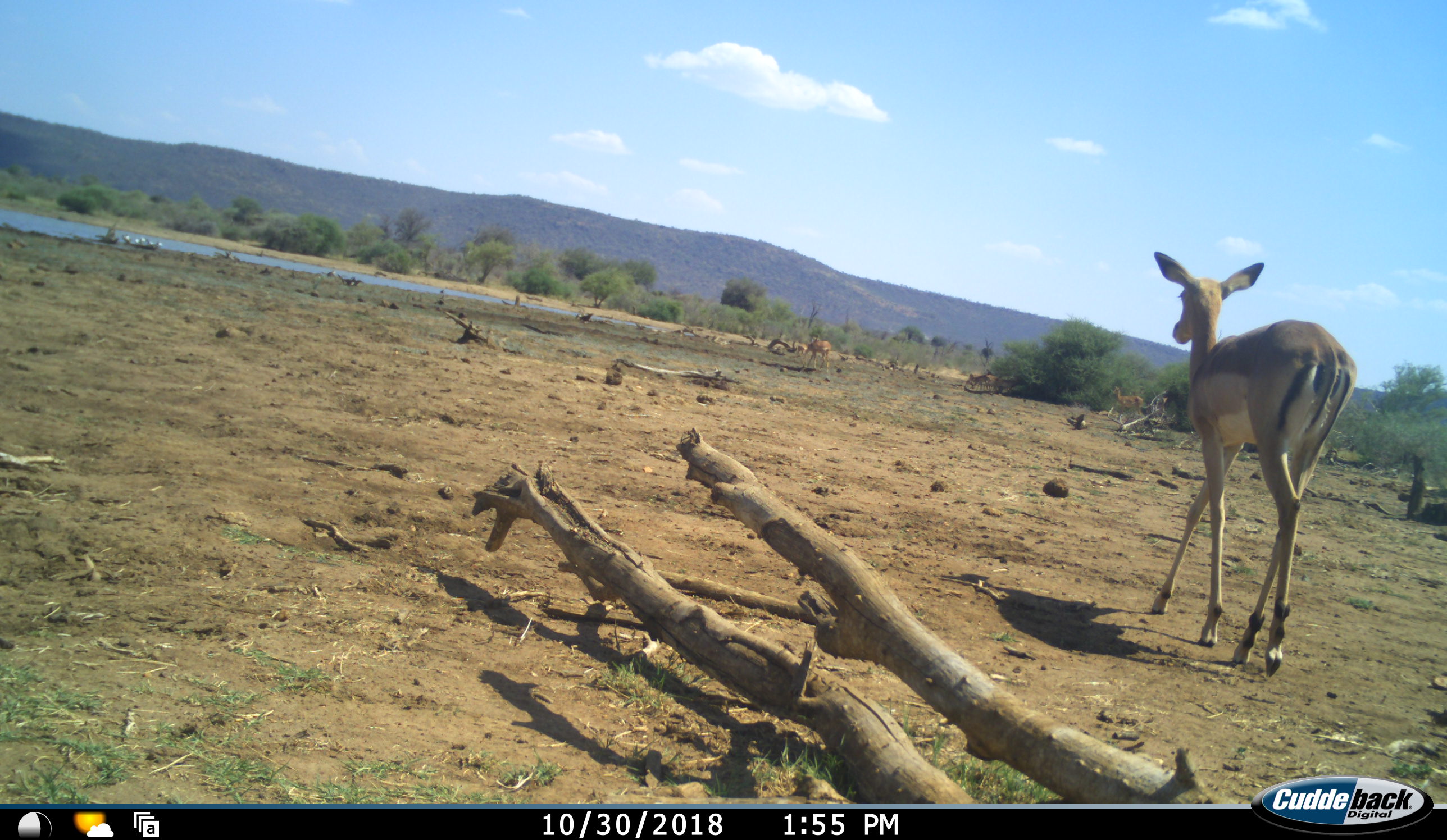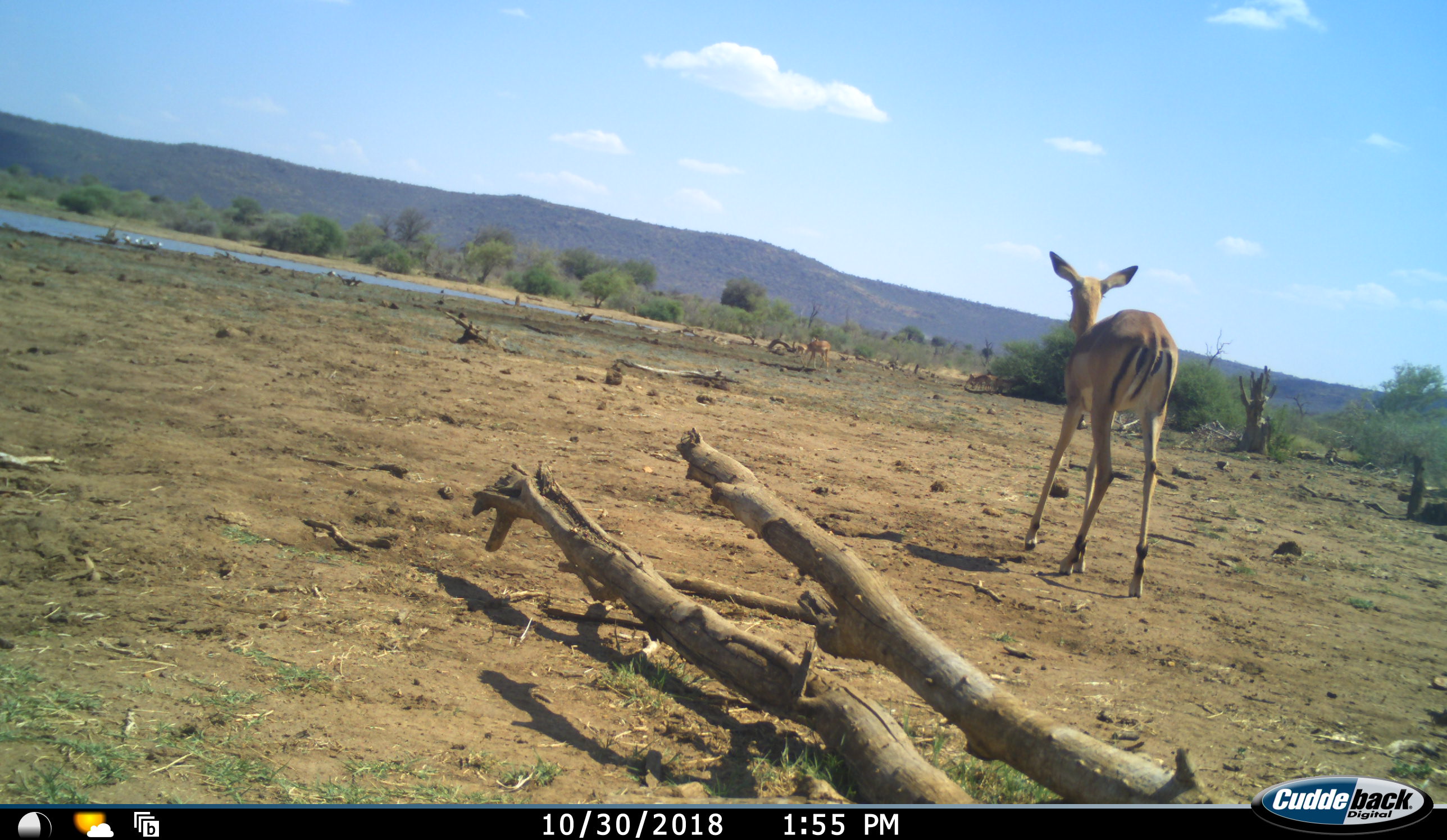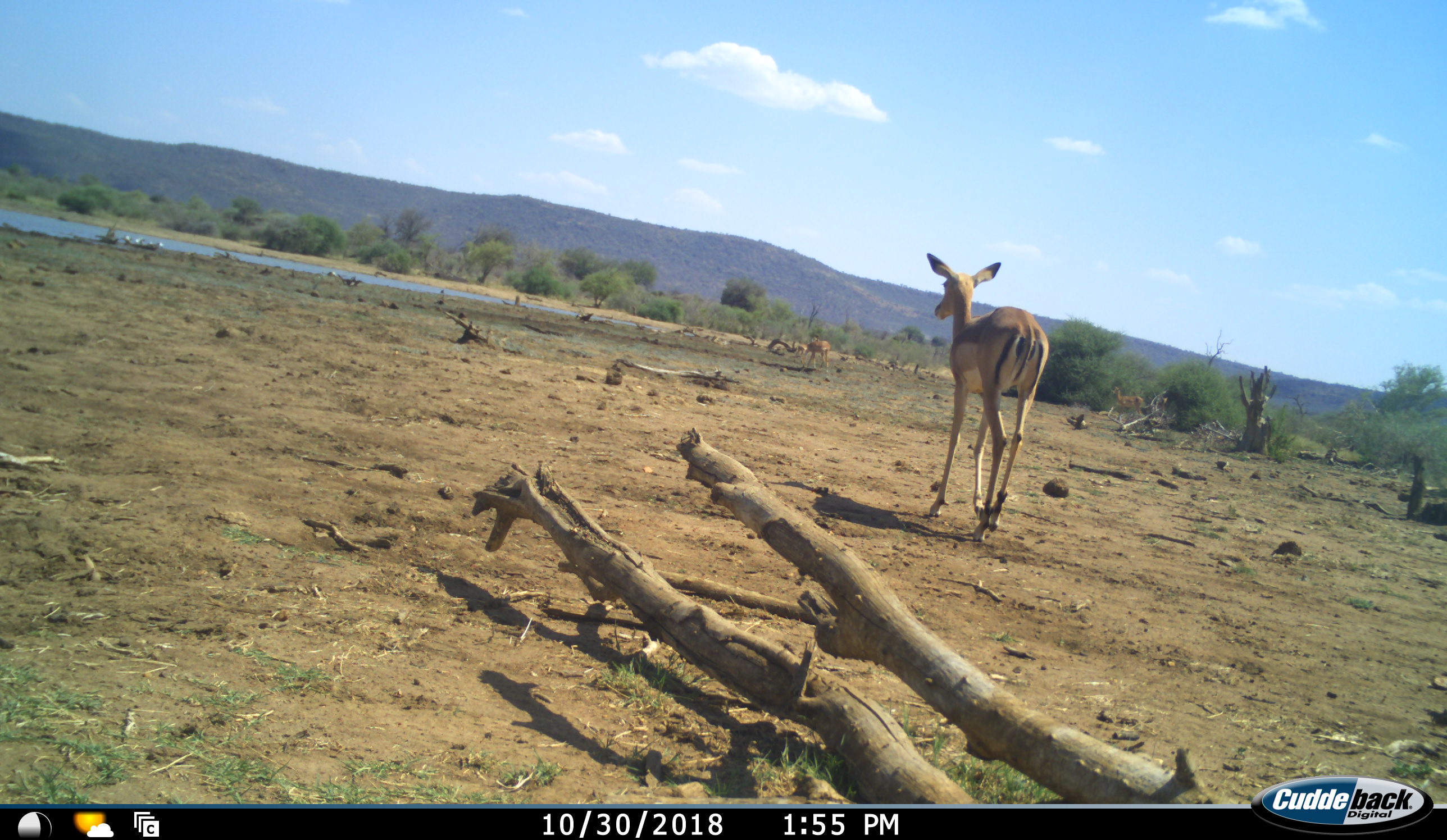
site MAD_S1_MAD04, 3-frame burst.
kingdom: Animalia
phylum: Chordata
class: Mammalia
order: Artiodactyla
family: Bovidae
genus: Aepyceros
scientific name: Aepyceros melampus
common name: impala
Impala (Aepyceros melampus), count 3. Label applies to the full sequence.